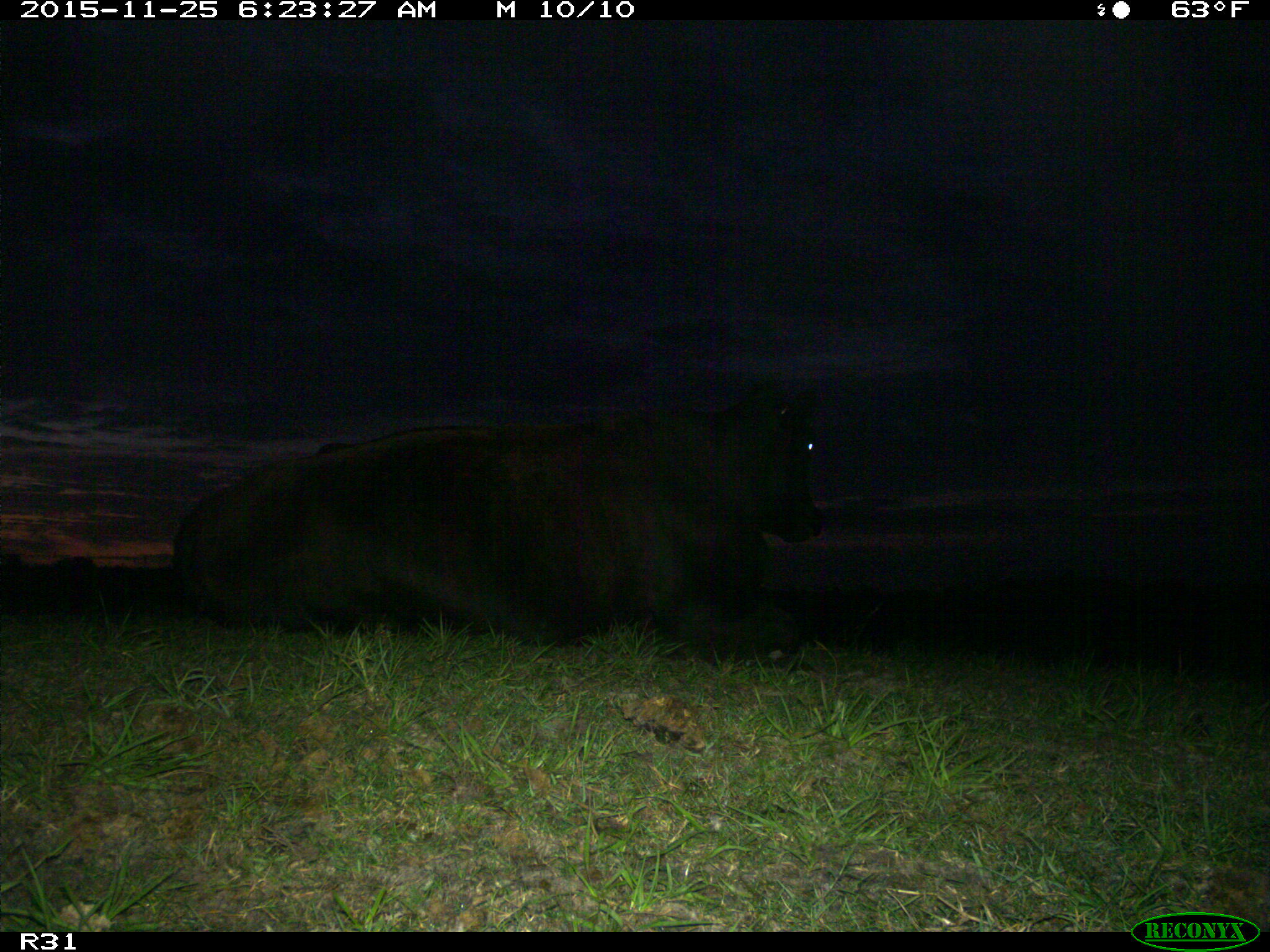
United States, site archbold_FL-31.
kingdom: Animalia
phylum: Chordata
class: Mammalia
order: Artiodactyla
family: Bovidae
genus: Bos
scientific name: Bos taurus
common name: domestic cow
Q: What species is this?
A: Bos taurus (domestic cow).